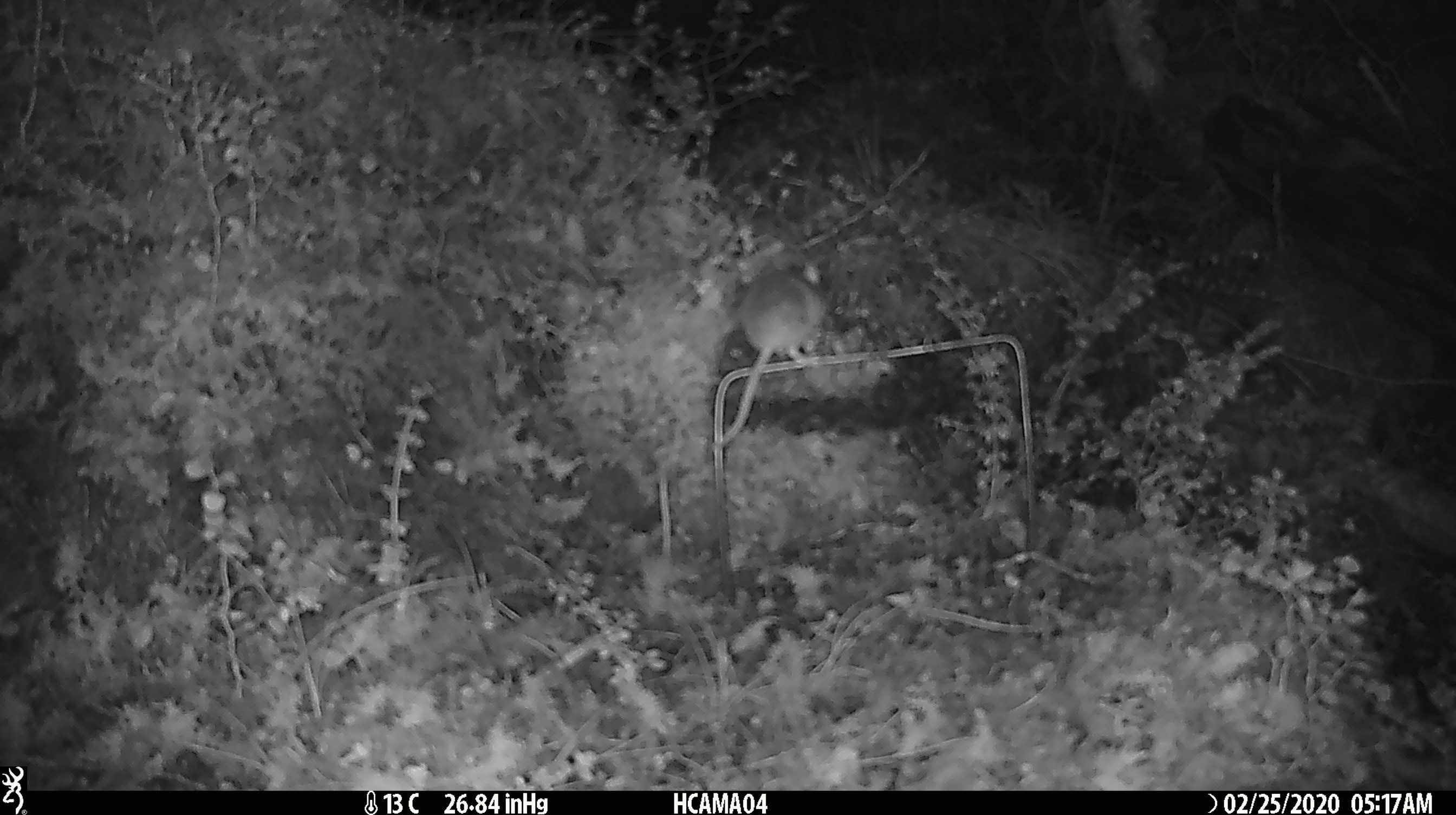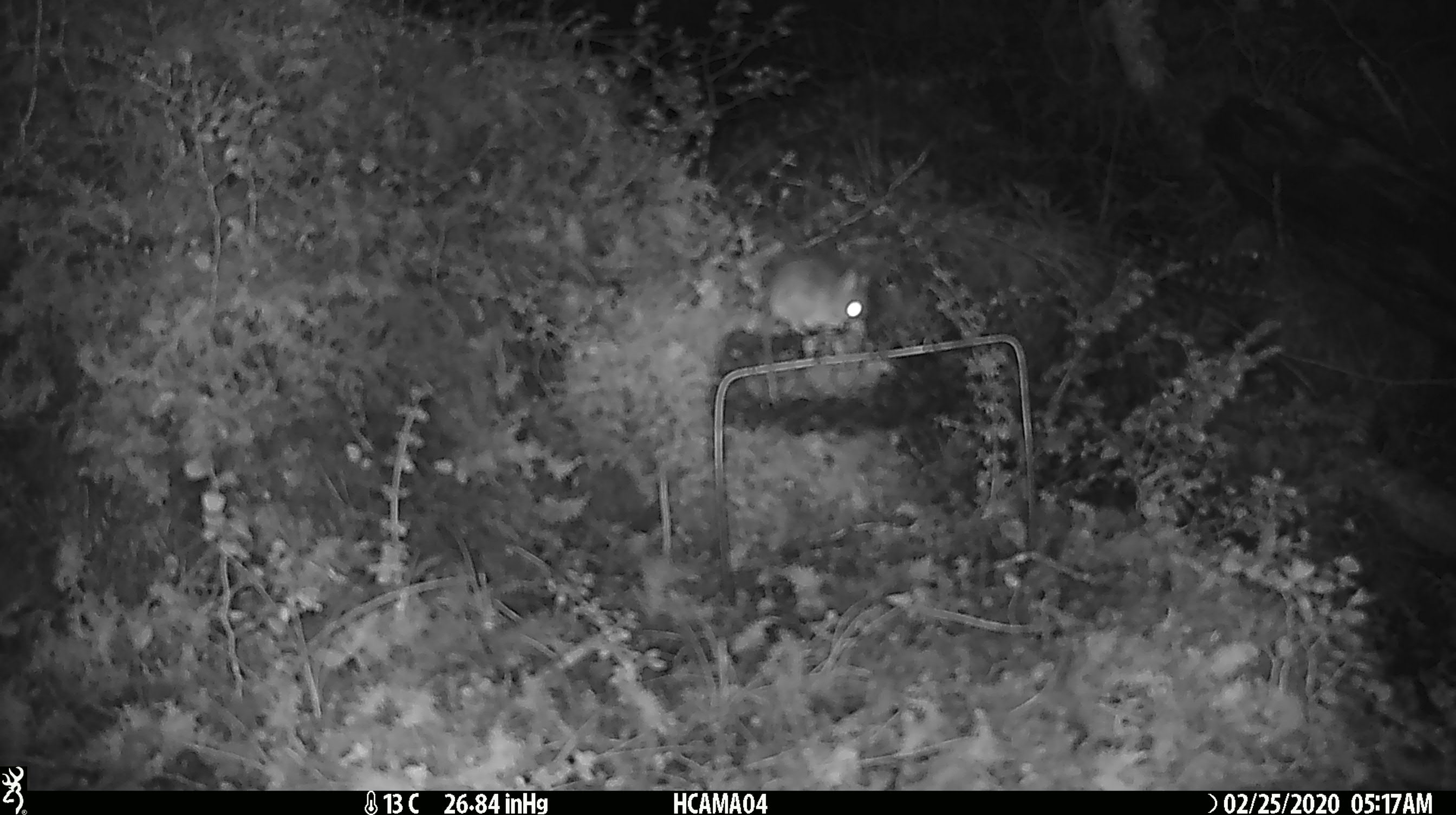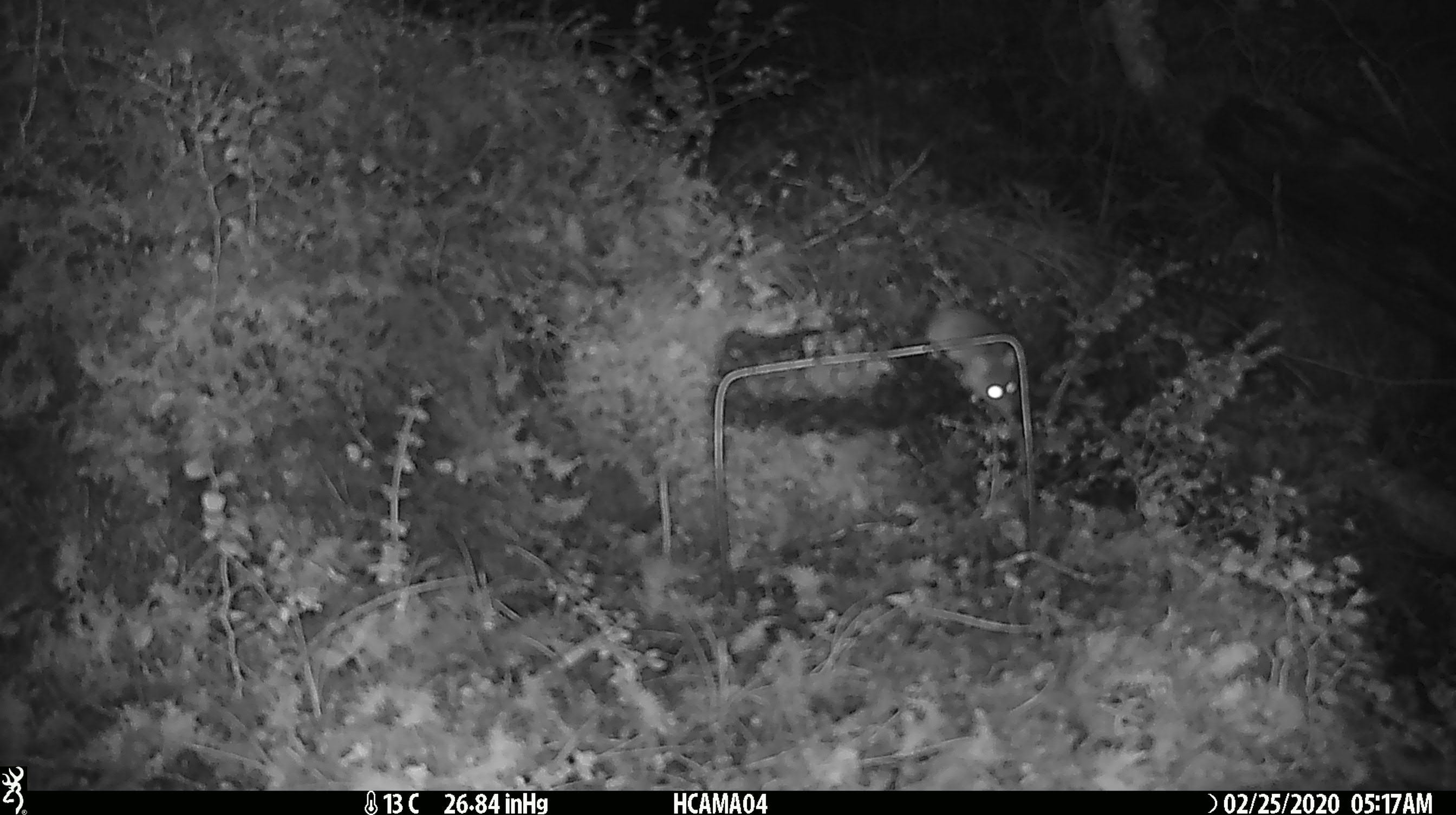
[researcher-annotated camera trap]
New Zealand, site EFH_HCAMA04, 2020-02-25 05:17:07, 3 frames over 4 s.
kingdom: Animalia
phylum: Chordata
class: Mammalia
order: Rodentia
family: Muridae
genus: Mus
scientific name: Mus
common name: mouse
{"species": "mouse (Mus)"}